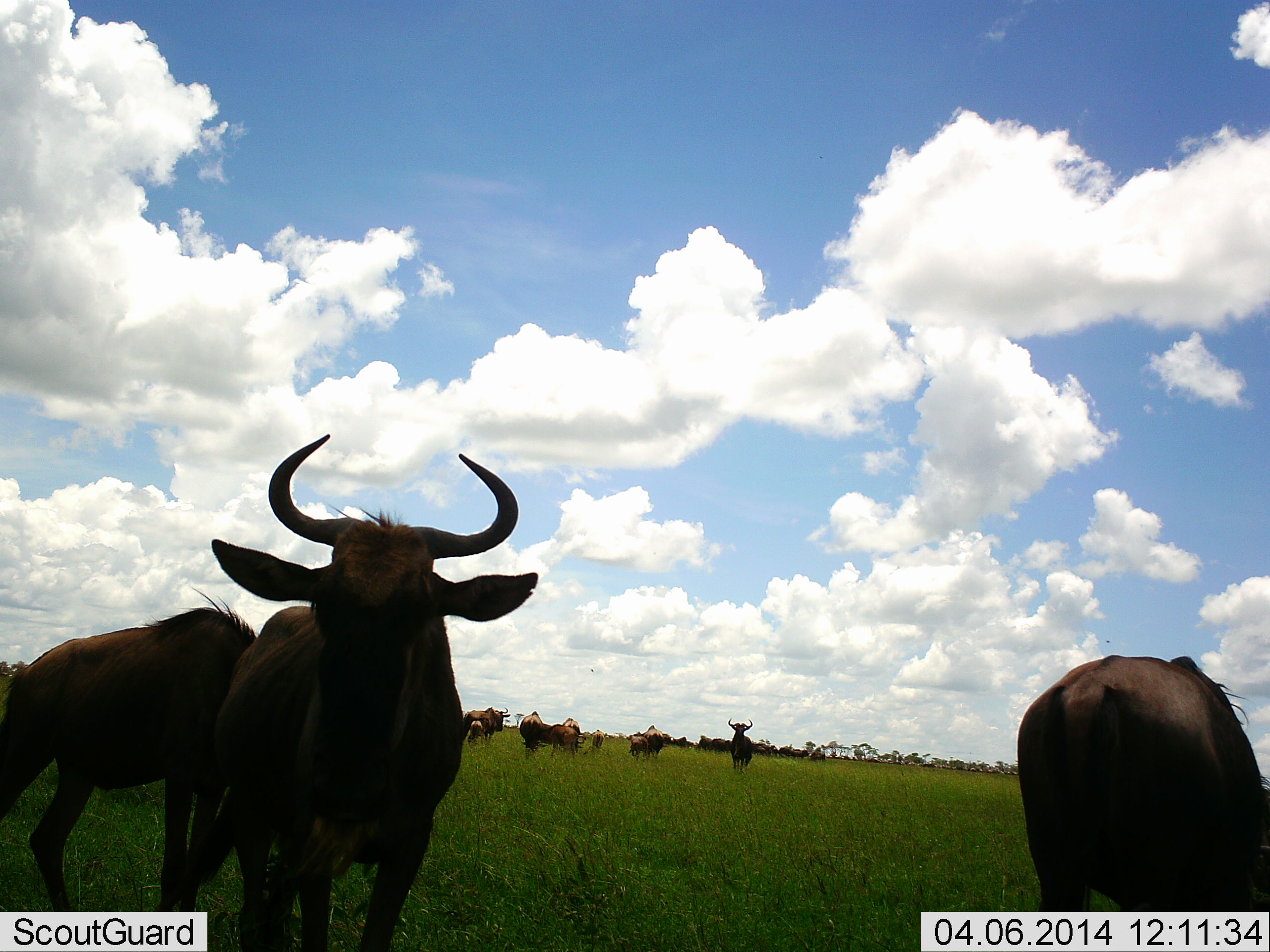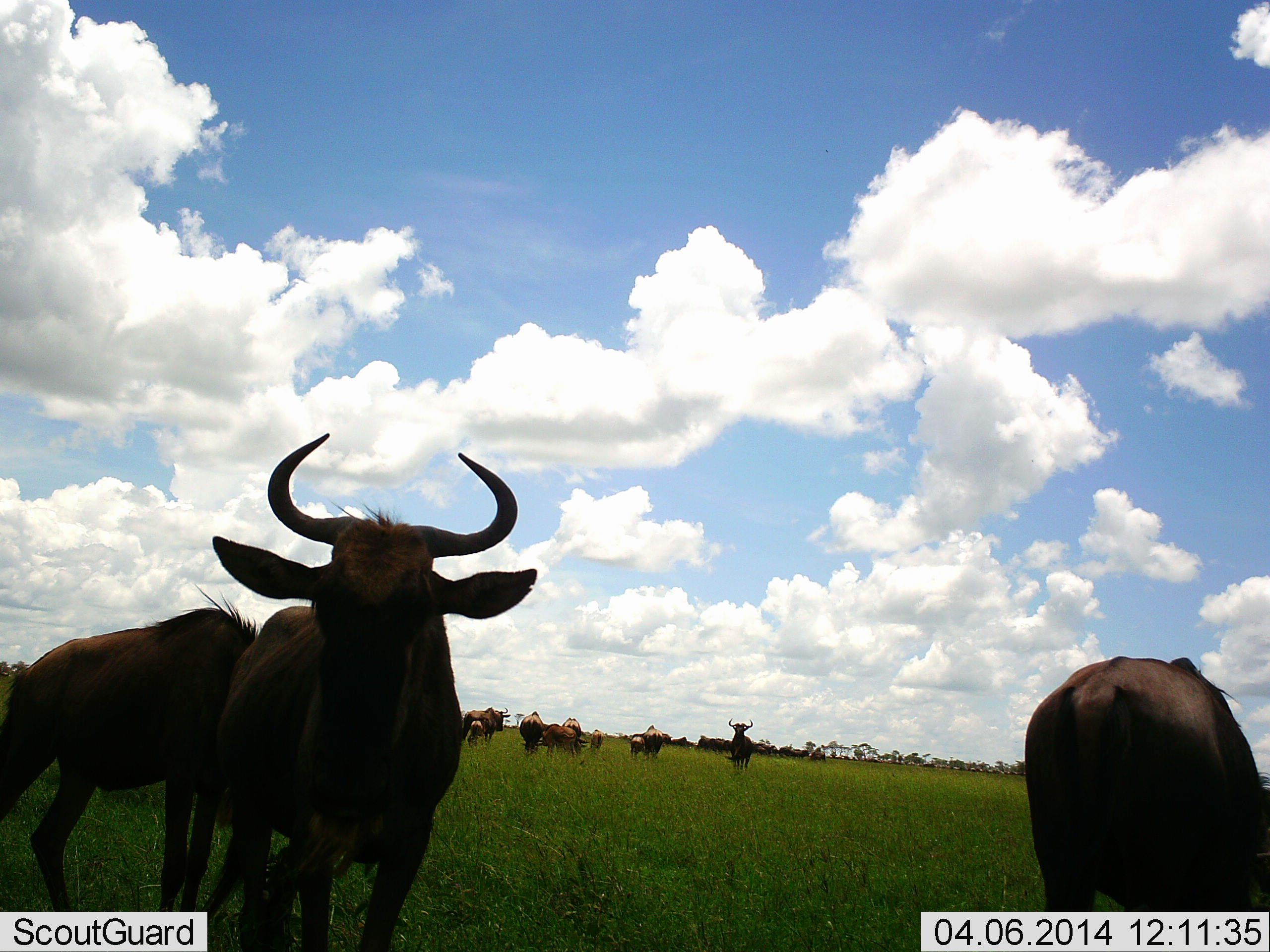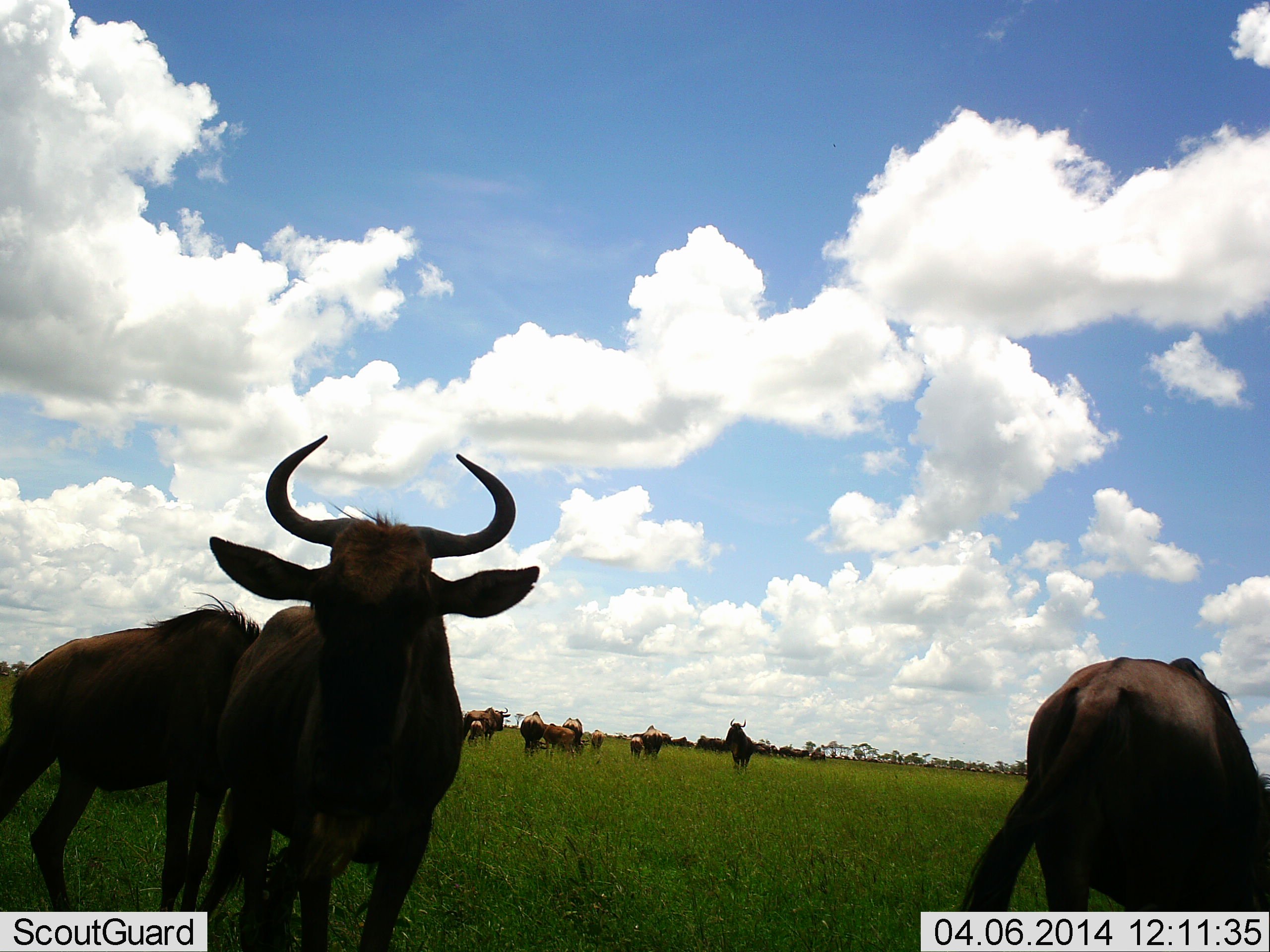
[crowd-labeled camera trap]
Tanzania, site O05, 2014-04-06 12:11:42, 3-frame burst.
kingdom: Animalia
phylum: Chordata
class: Mammalia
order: Artiodactyla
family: Bovidae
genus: Connochaetes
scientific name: Connochaetes taurinus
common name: blue wildebeest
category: wildebeest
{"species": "wildebeest (blue wildebeest) (Connochaetes taurinus)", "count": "11-50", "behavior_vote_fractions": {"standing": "90%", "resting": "0%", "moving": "20%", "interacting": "0%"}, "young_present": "10%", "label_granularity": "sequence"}